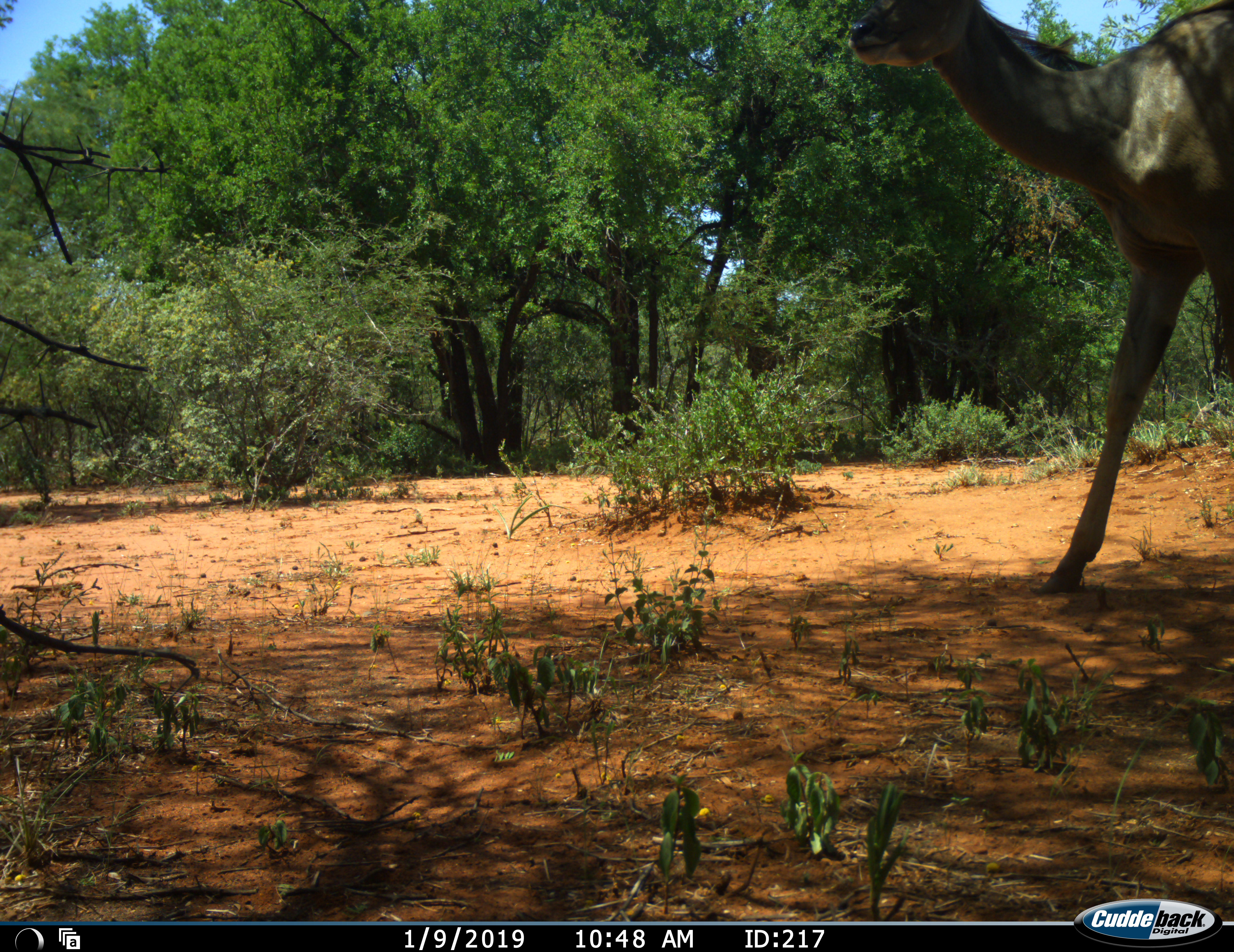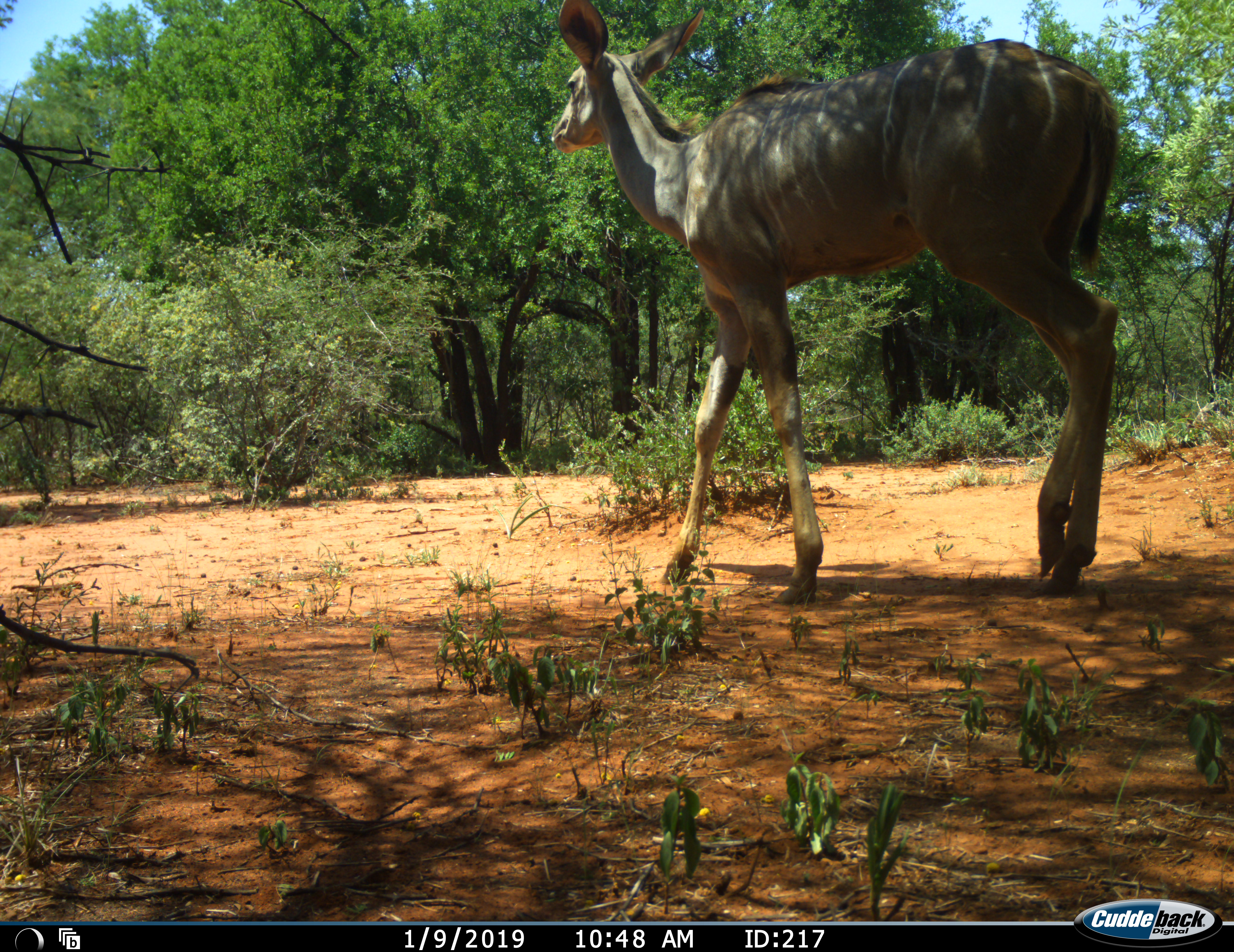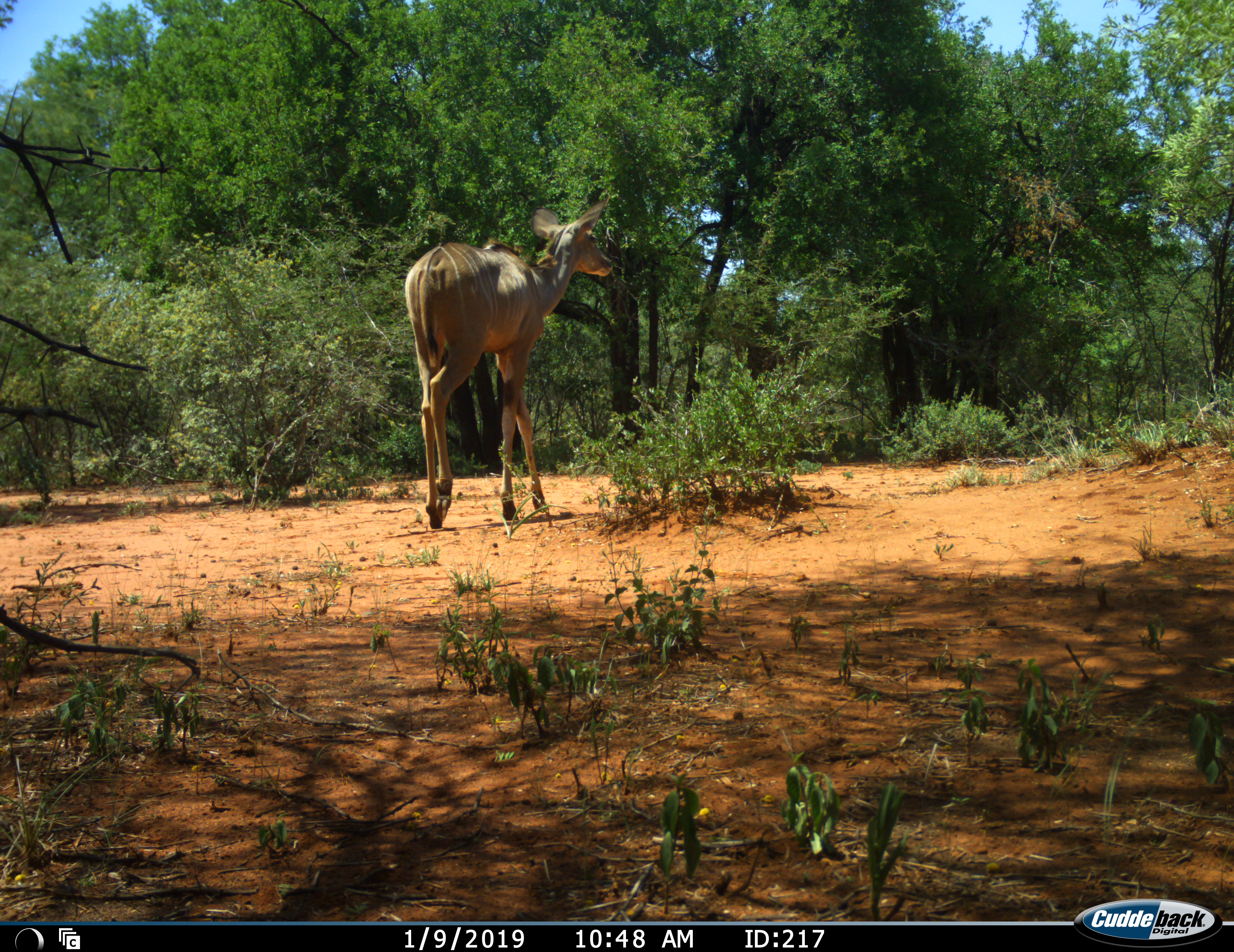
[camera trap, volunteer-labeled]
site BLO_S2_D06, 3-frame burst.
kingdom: Animalia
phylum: Chordata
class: Mammalia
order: Artiodactyla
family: Bovidae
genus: Tragelaphus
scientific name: Tragelaphus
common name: kudu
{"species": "kudu (Tragelaphus)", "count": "1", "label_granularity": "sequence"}